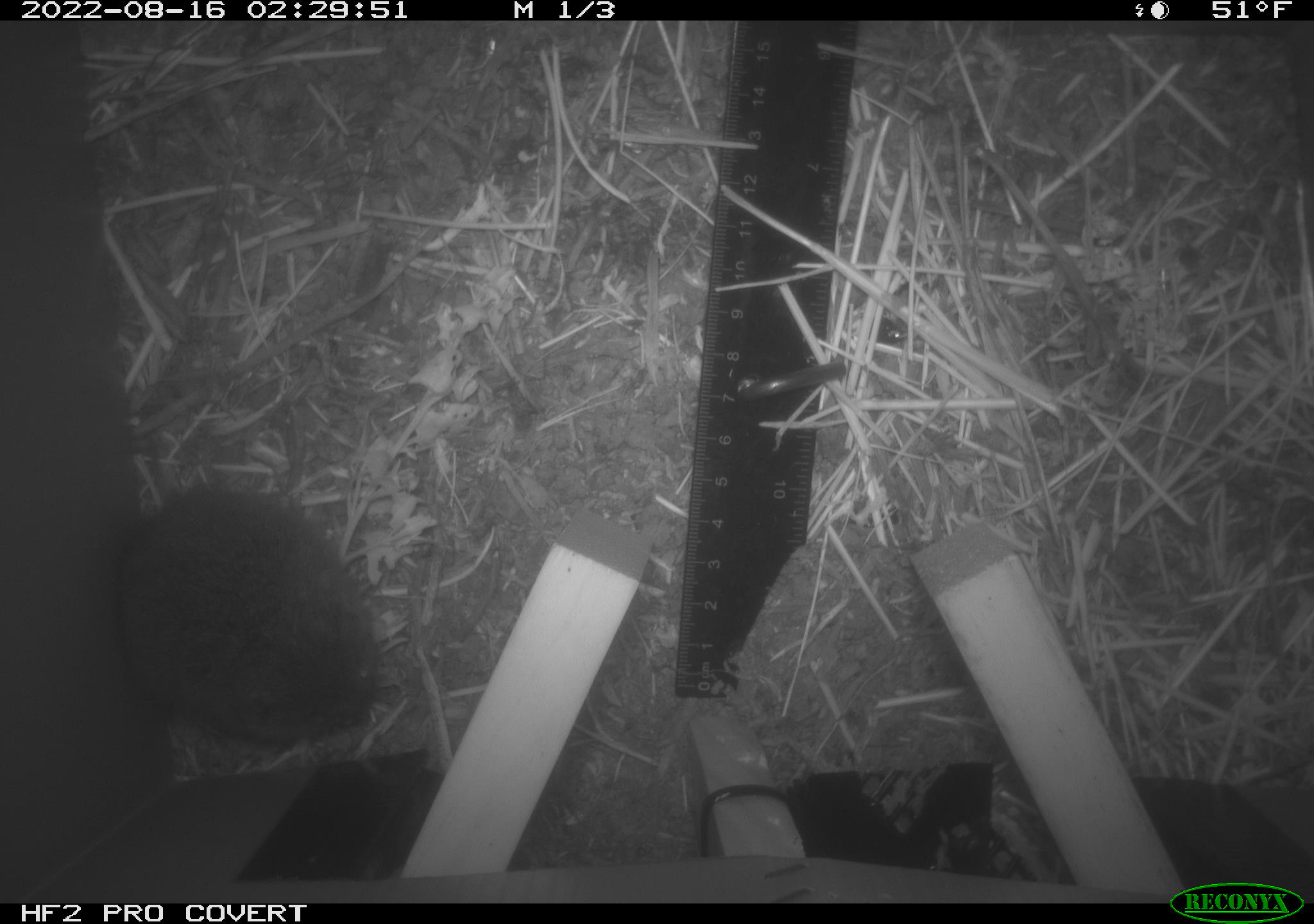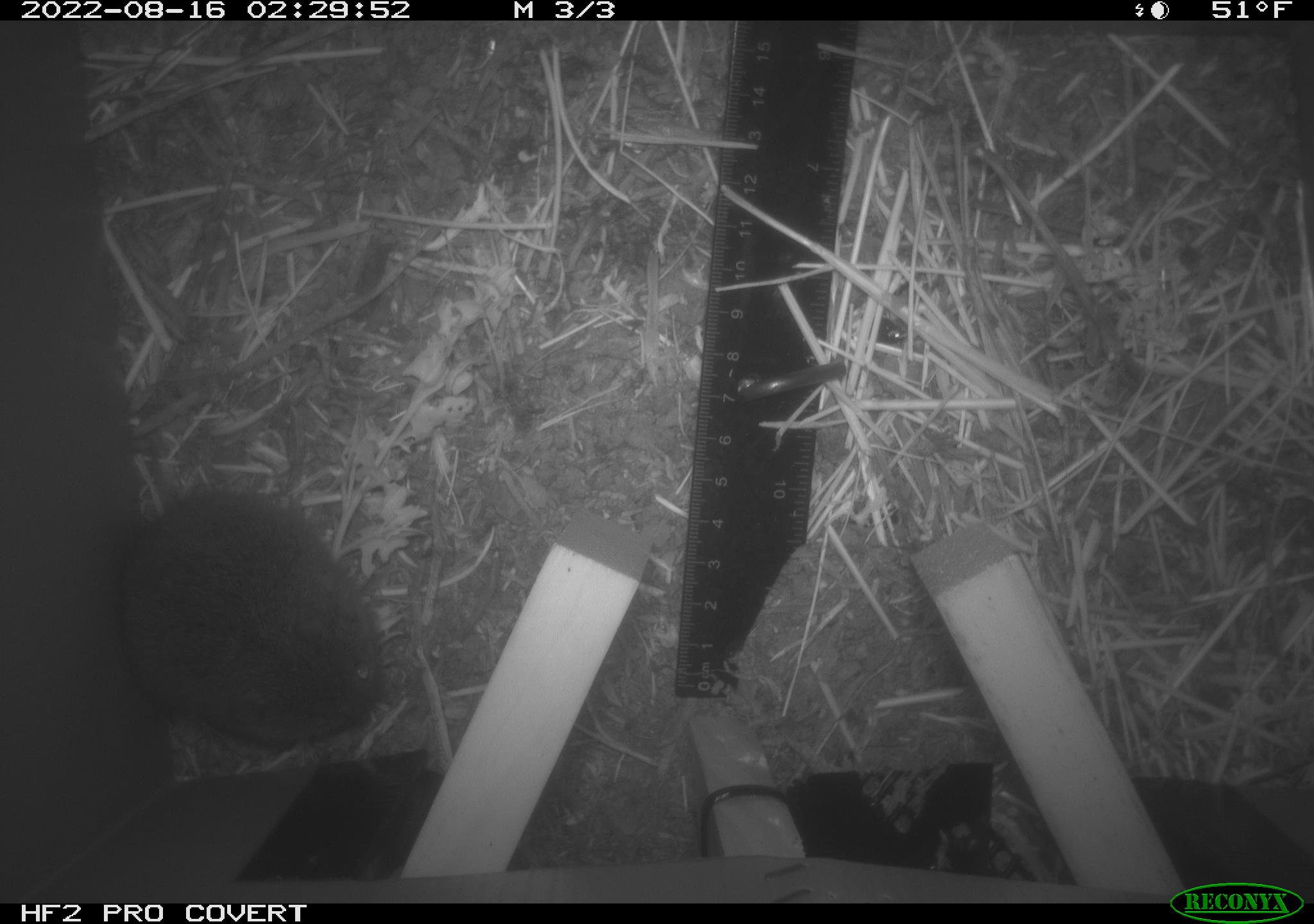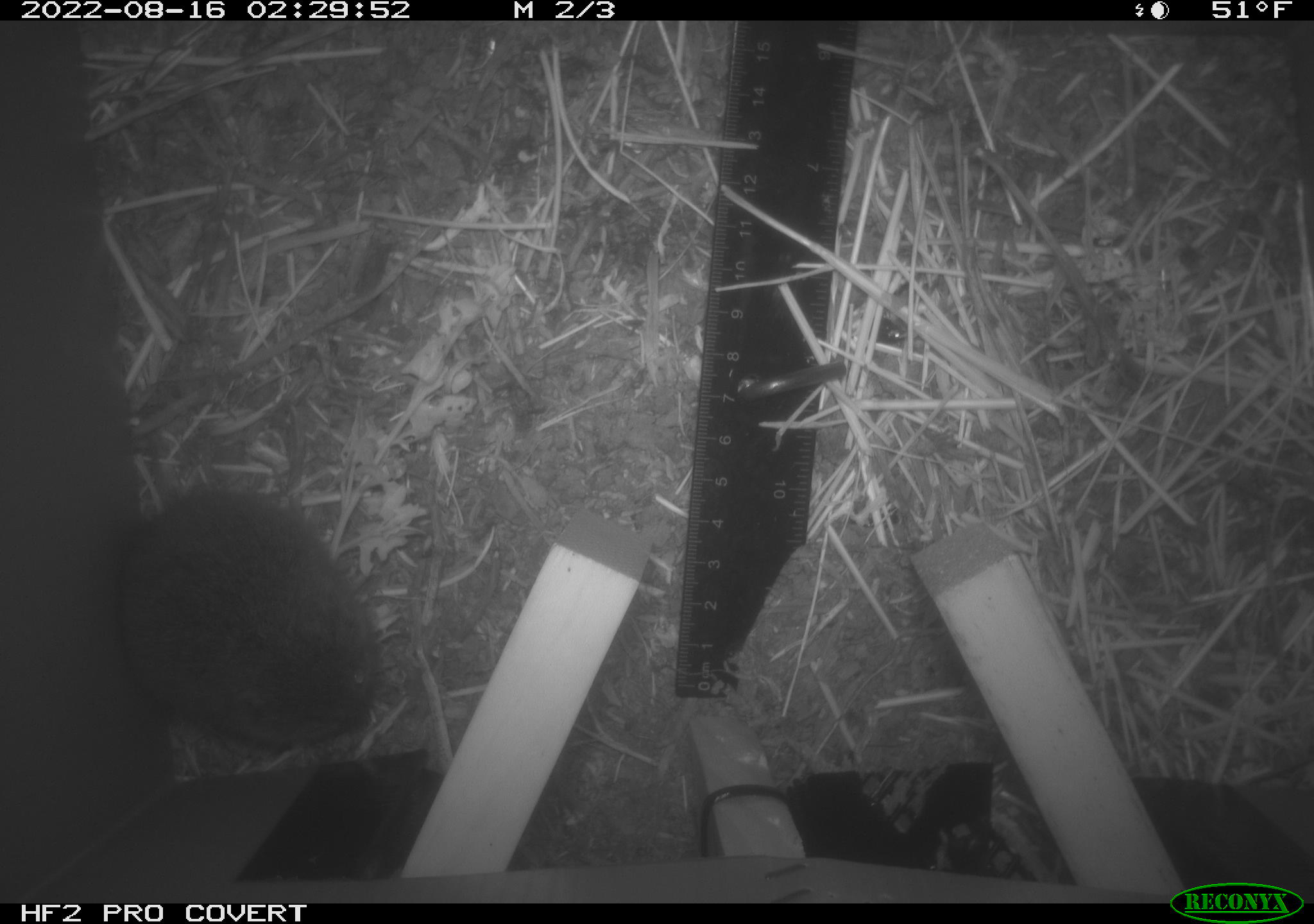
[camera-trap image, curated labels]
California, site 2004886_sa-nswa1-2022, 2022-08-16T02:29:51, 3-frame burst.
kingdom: Animalia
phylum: Chordata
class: Mammalia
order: Rodentia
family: Cricetidae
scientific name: Cricetidae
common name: hamsters, voles, lemmings, and allies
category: cricetidae family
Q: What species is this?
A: Cricetidae family (hamsters, voles, lemmings, and allies) (Cricetidae).